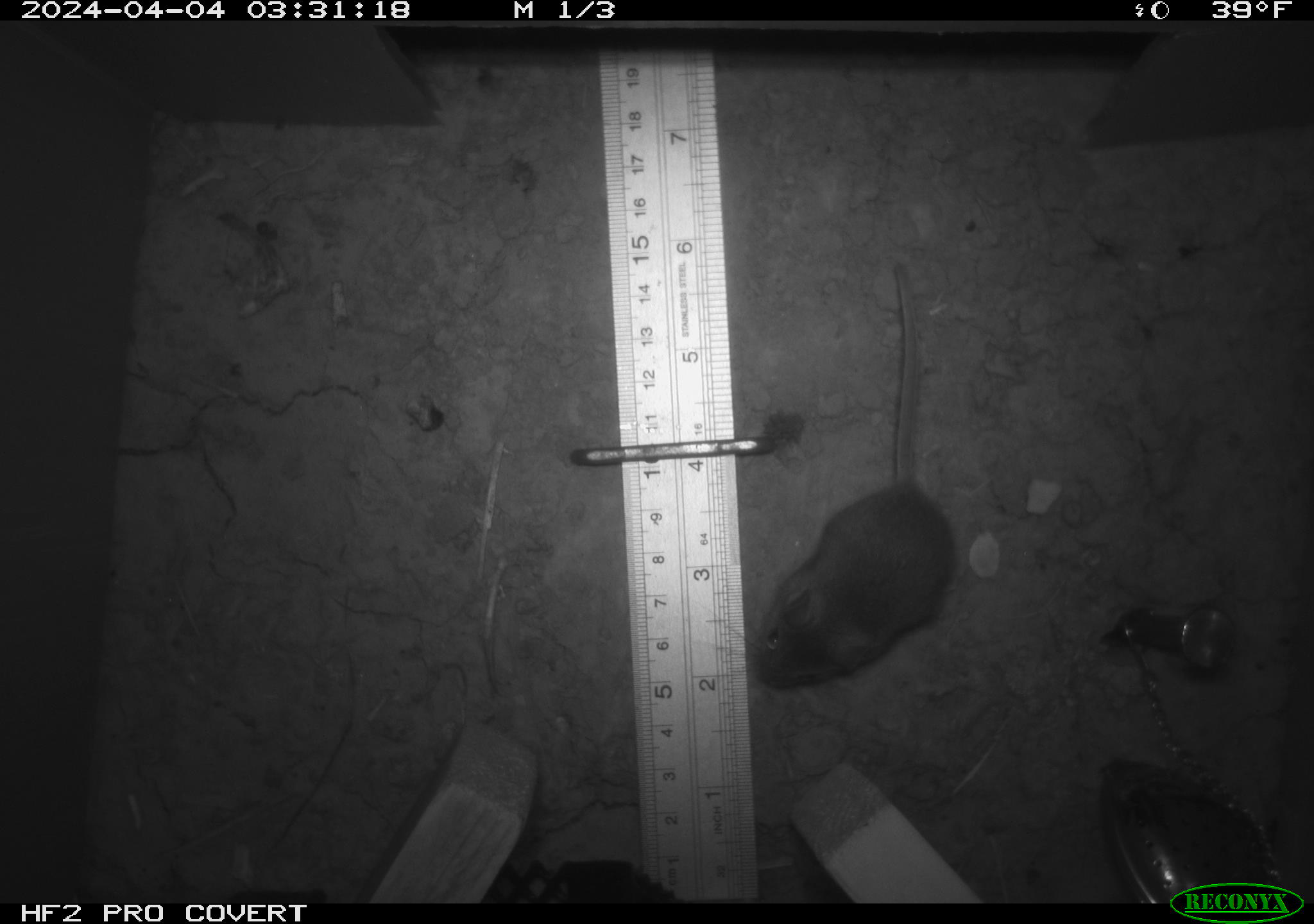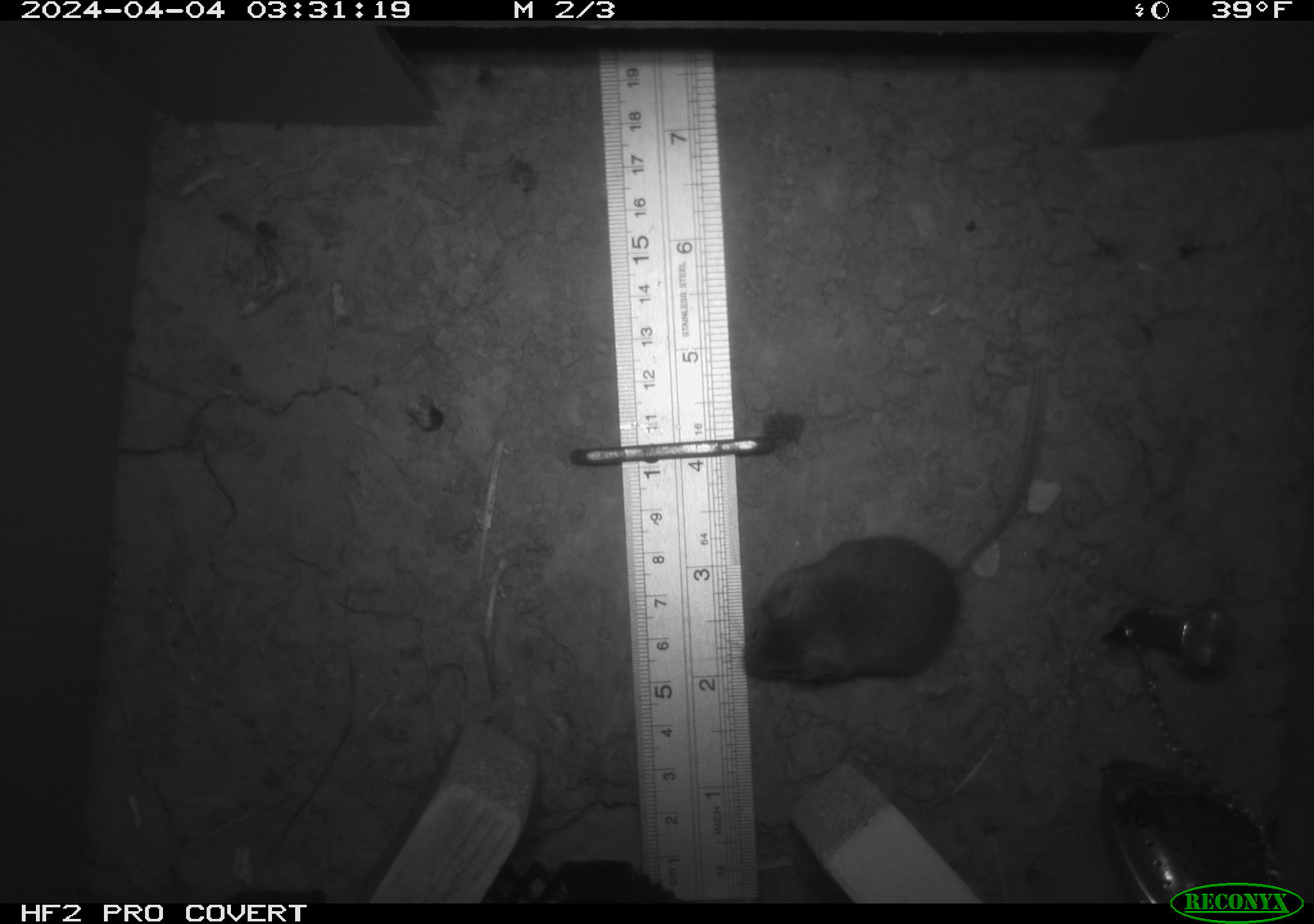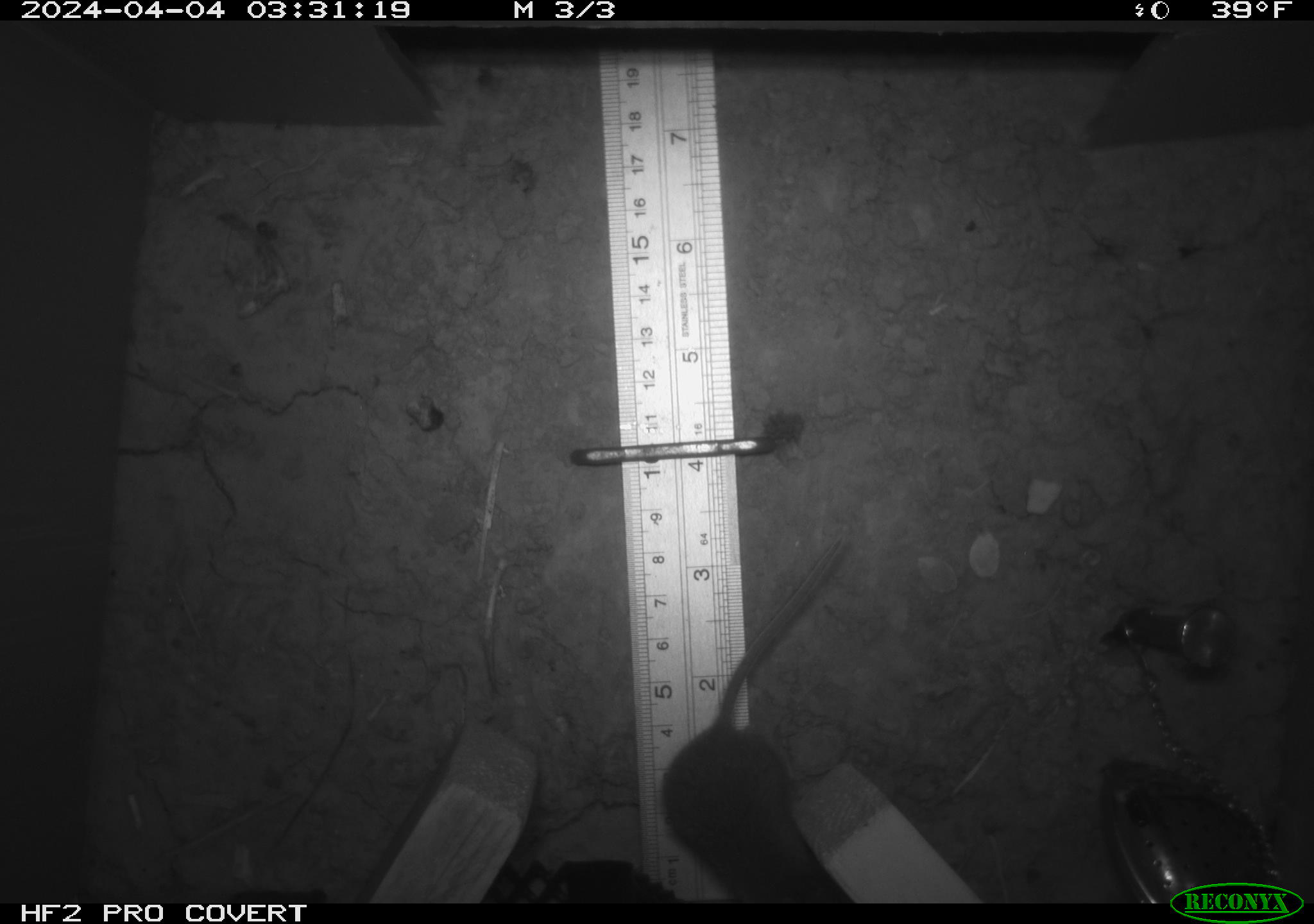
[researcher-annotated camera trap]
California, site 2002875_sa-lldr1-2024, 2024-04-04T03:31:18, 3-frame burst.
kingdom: Animalia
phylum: Chordata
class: Mammalia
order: Rodentia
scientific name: Rodentia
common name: mouse species